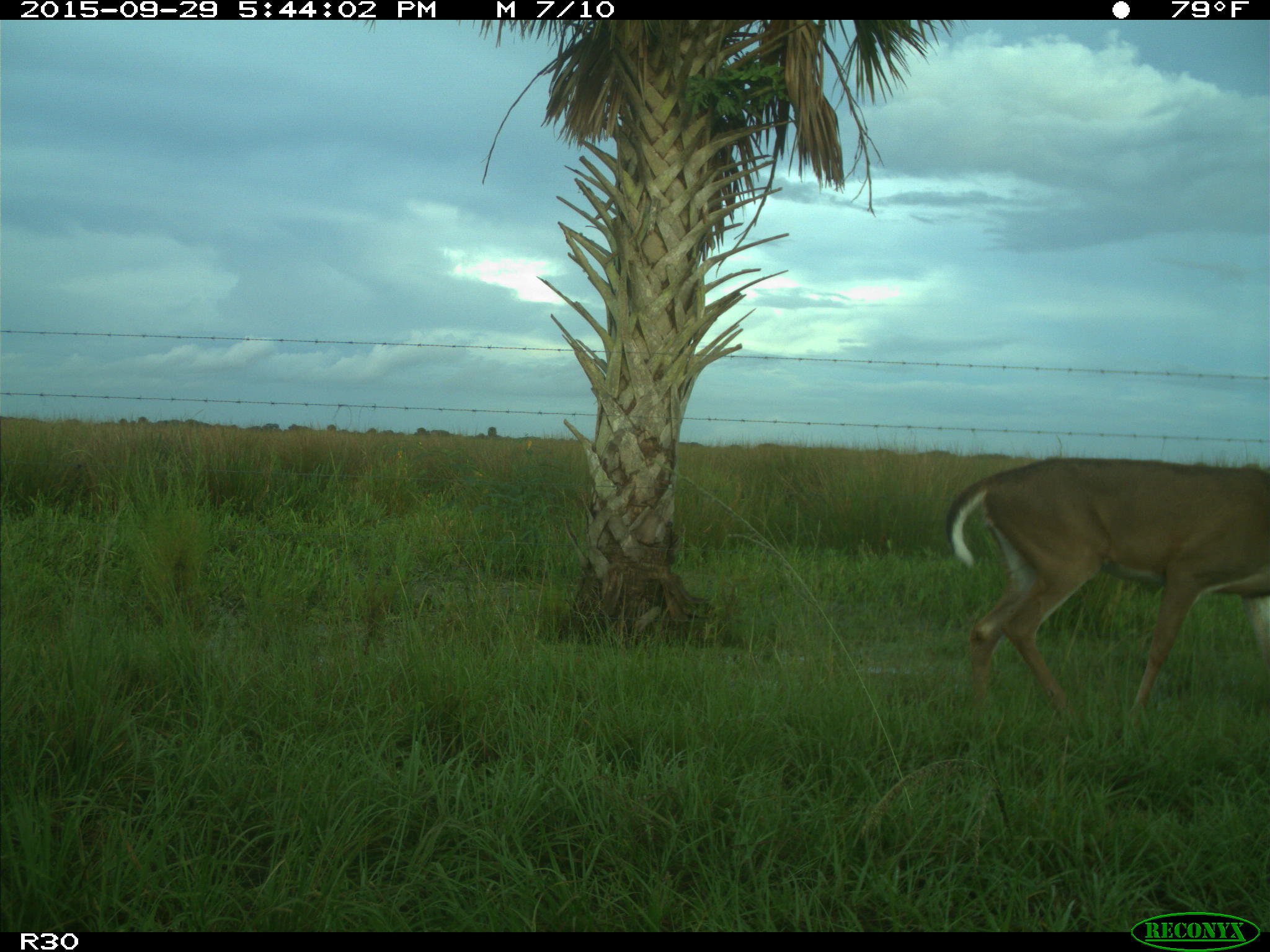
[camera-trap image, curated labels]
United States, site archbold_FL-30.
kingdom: Animalia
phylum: Chordata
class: Mammalia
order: Artiodactyla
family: Cervidae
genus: Odocoileus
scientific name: Odocoileus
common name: deer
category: unidentified deer